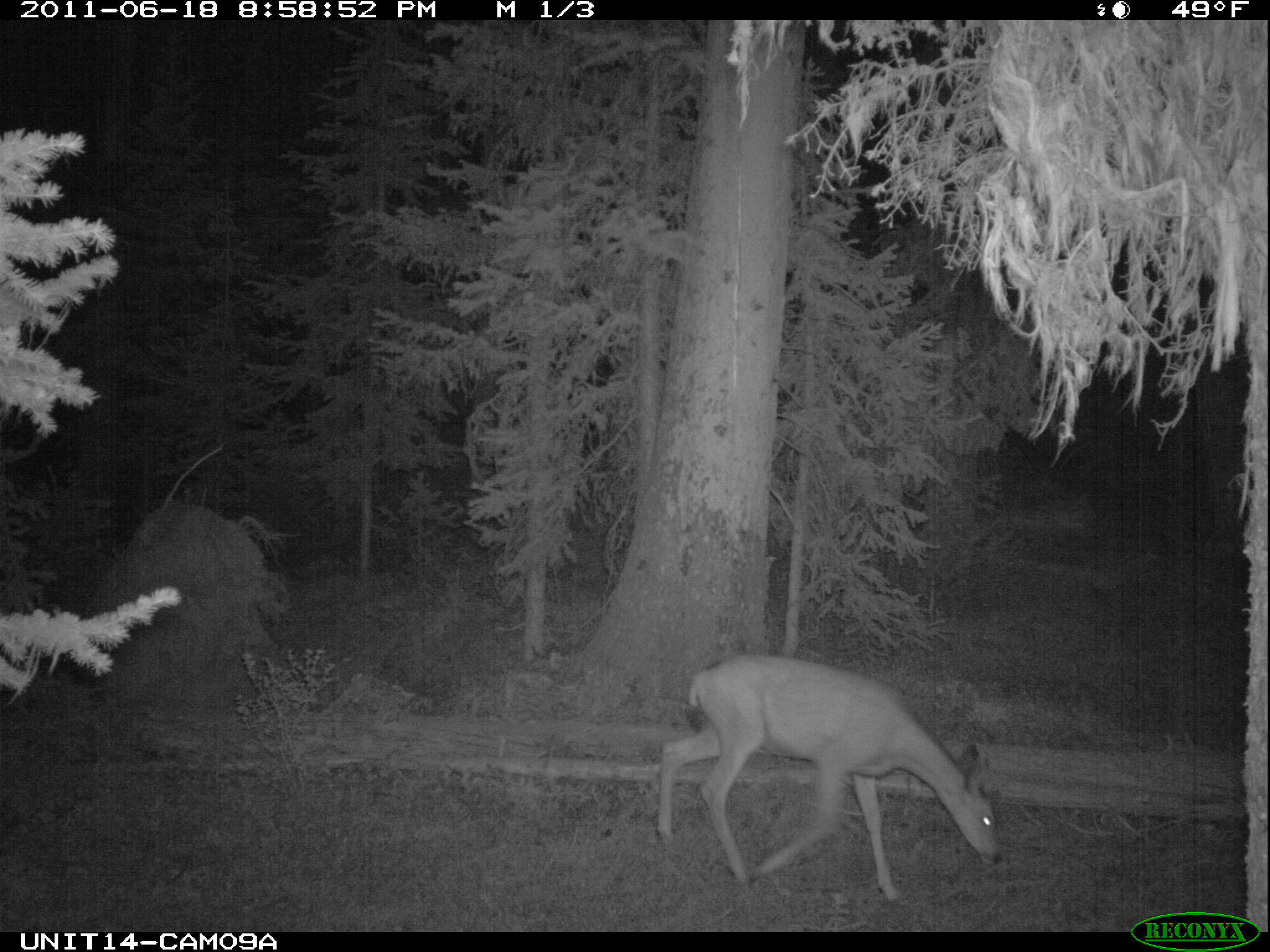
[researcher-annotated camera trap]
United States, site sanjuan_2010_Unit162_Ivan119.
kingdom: Animalia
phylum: Chordata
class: Mammalia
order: Artiodactyla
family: Cervidae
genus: Odocoileus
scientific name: Odocoileus hemionus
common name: mule deer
Odocoileus hemionus (mule deer).